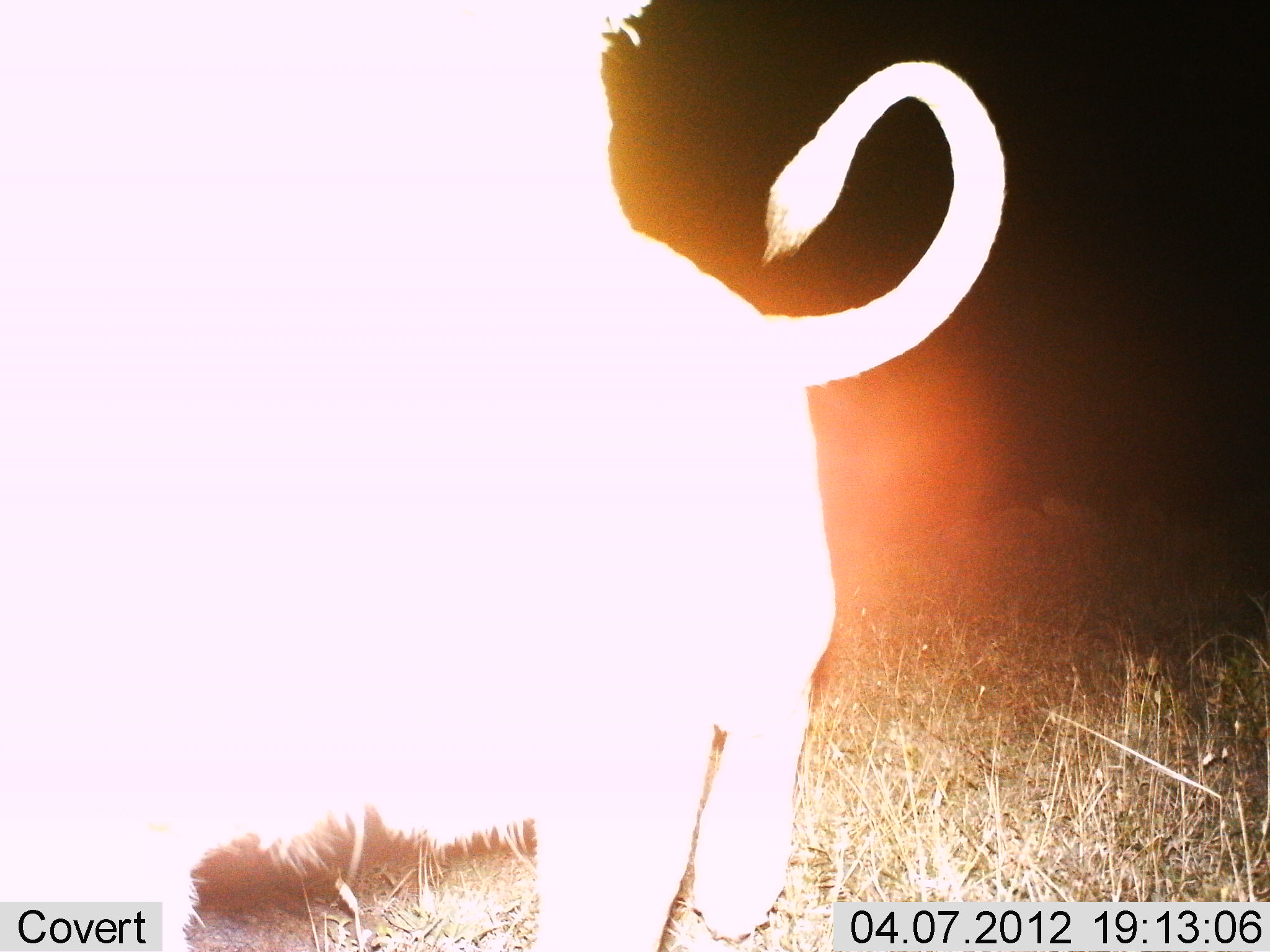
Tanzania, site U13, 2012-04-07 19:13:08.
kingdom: Animalia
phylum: Chordata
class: Mammalia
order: Carnivora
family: Felidae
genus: Panthera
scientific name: Panthera leo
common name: lion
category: lionmale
Lionmale (lion) (Panthera leo), count 1. Behavior (volunteer vote fractions): standing 89%, resting 0%, moving 0%, interacting 11%. Young present (vote fraction): 0%. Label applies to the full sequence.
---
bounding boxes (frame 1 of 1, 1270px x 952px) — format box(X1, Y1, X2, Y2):
animal: box(1, 1, 1003, 952)